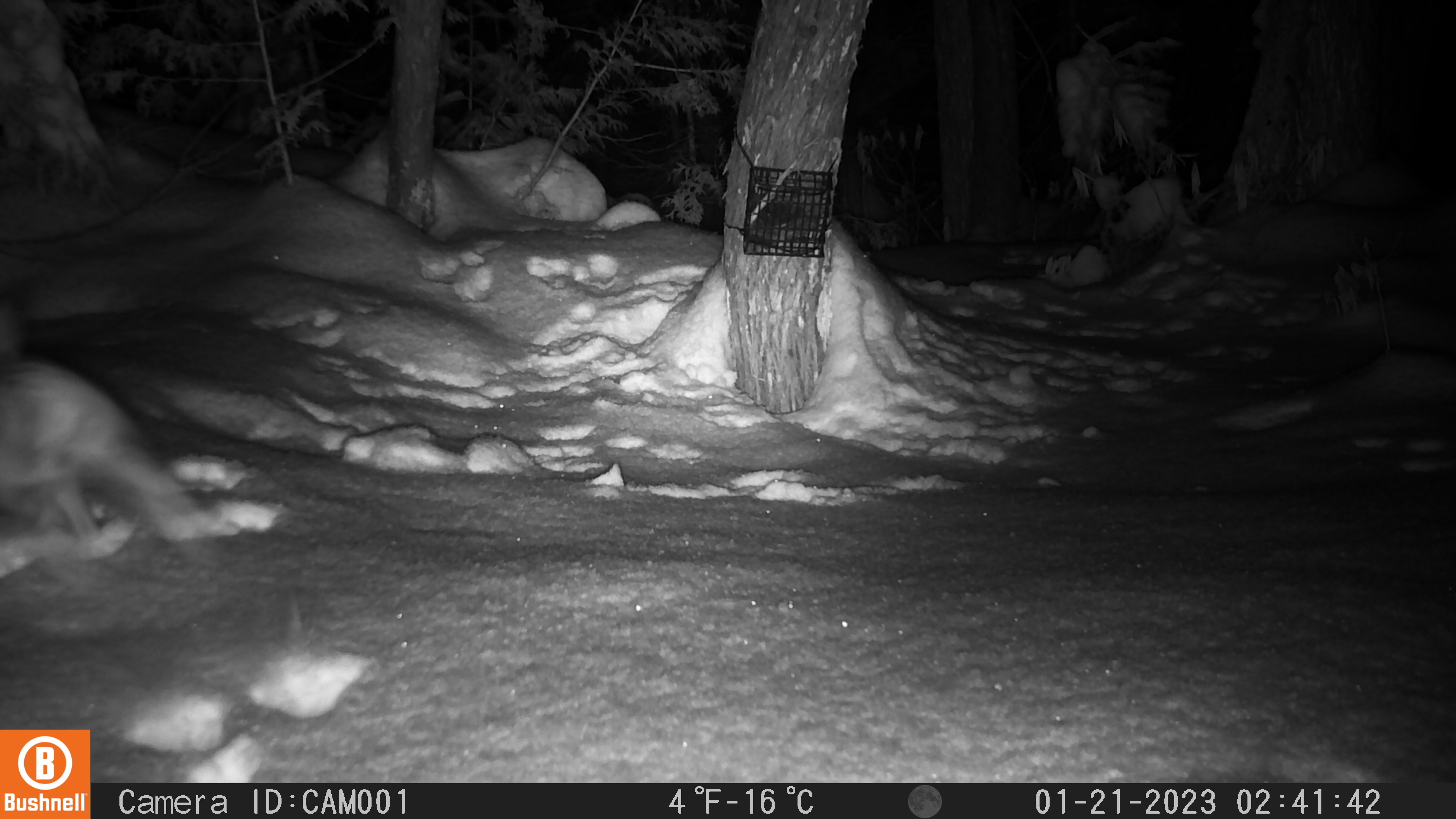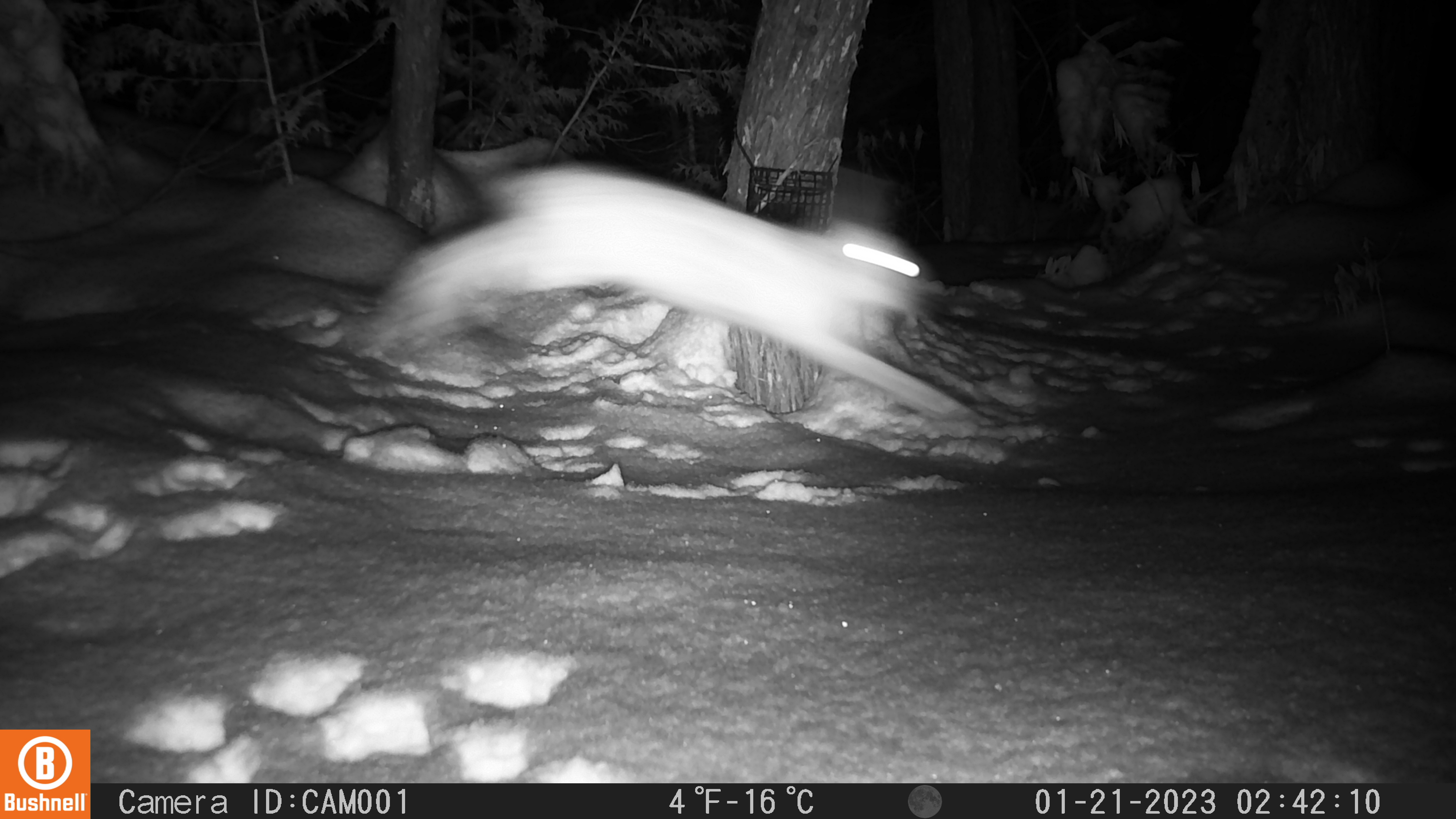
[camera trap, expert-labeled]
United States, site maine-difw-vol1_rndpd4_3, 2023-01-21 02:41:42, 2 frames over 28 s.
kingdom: Animalia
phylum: Chordata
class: Mammalia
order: Lagomorpha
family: Leporidae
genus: Lepus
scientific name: Lepus americanus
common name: snowshoe hare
Snowshoe hare (Lepus americanus).